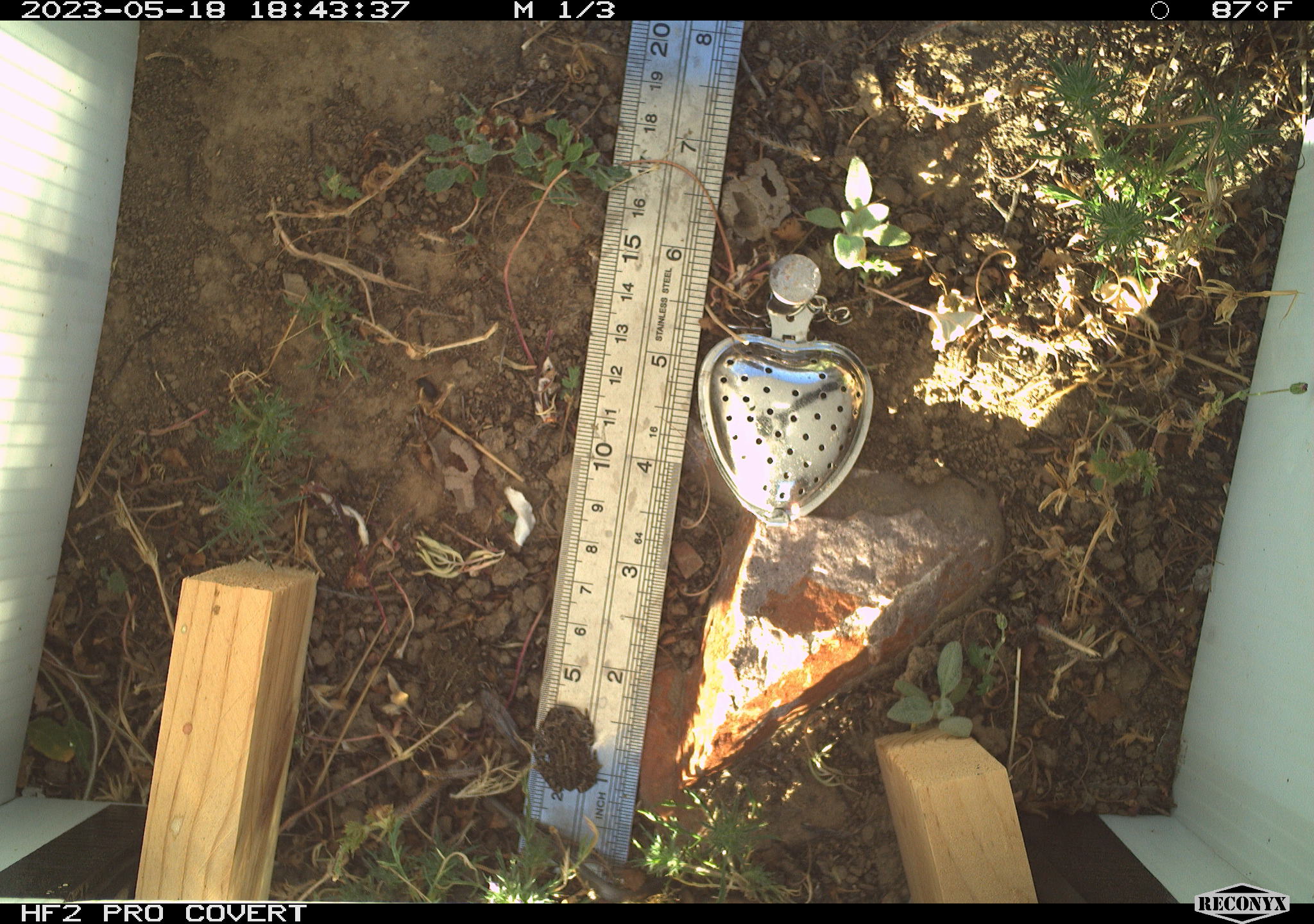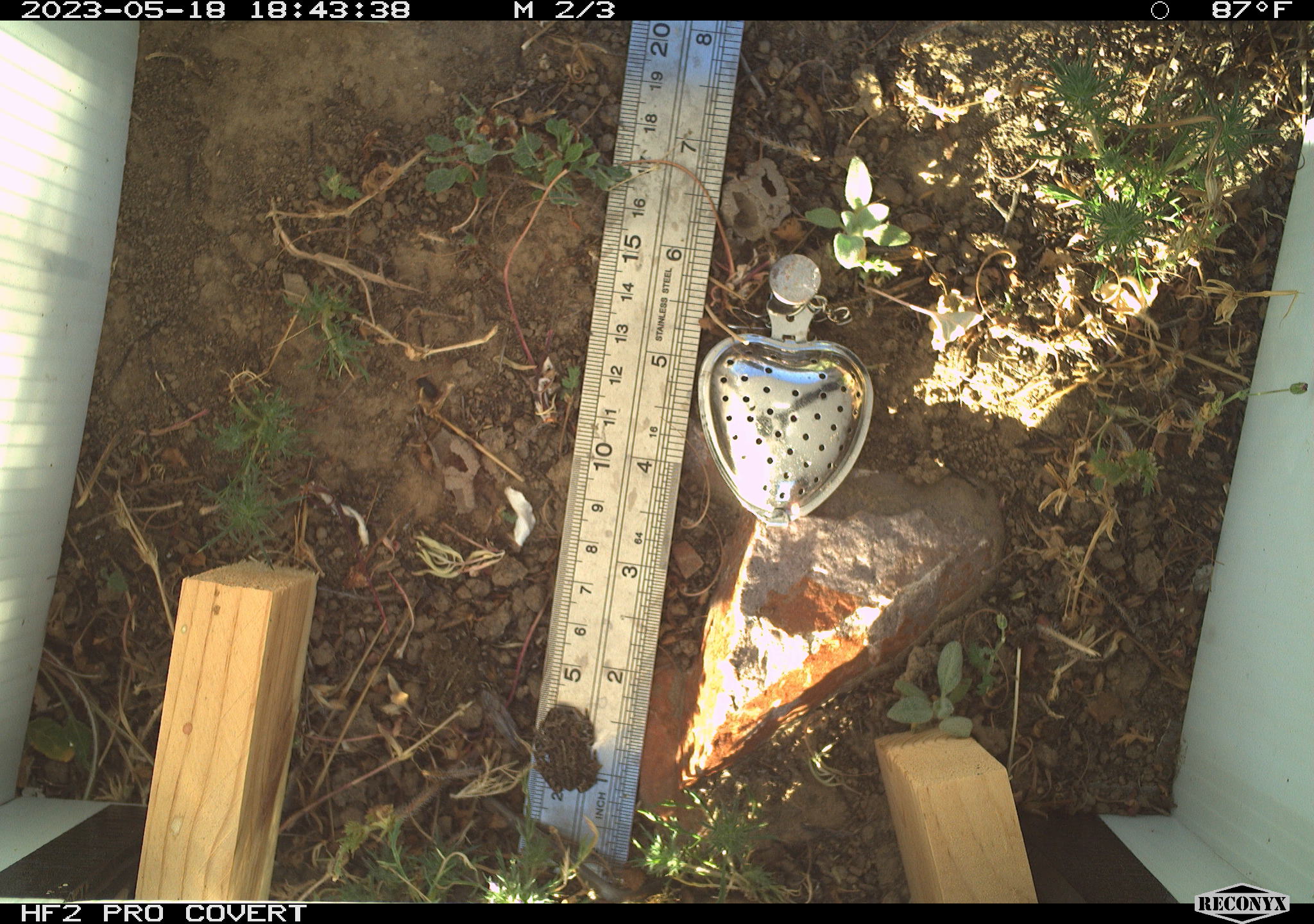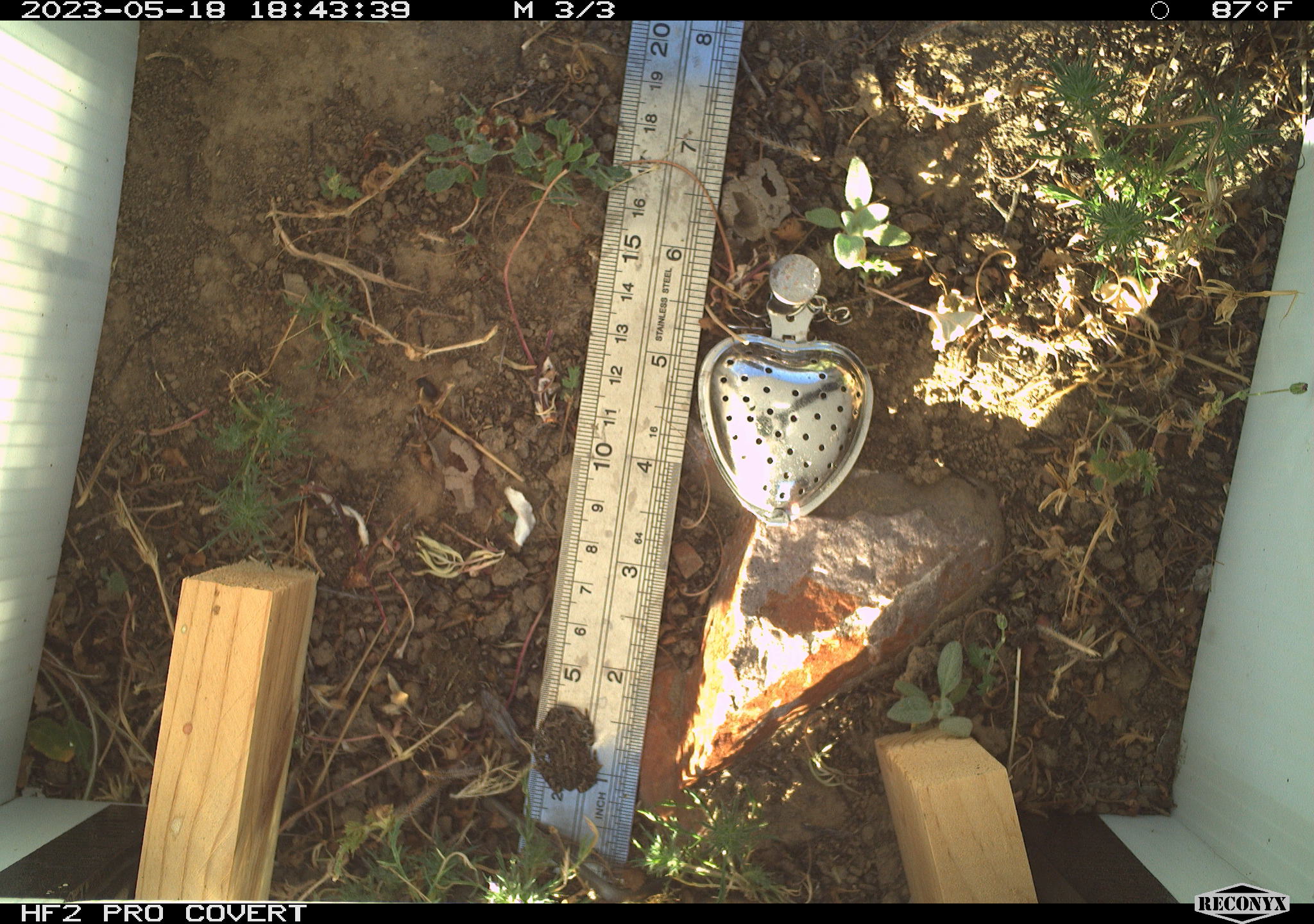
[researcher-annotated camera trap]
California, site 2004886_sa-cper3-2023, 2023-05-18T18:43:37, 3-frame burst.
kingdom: Animalia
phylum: Chordata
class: Amphibia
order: Anura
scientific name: Anura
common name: frogs